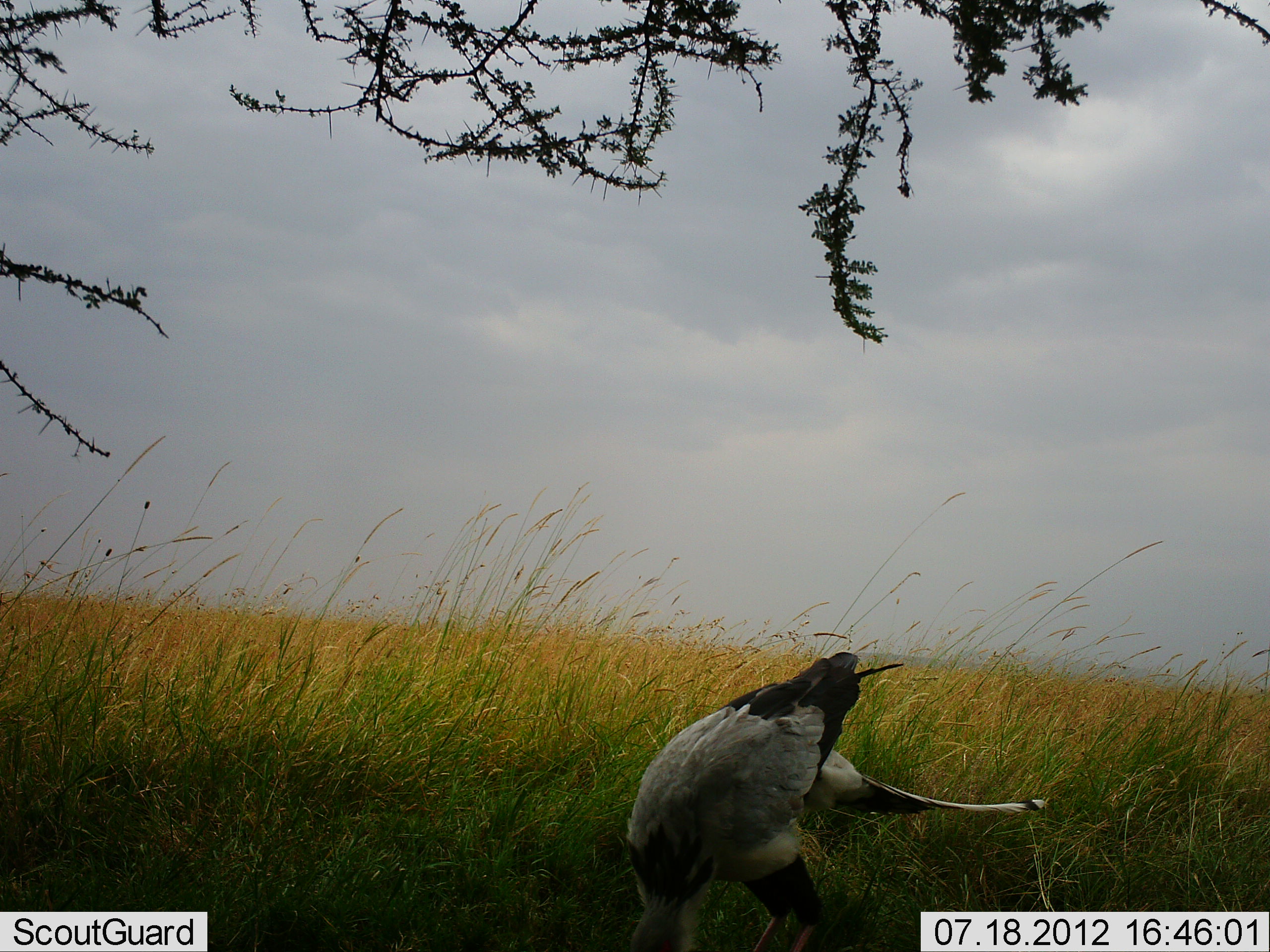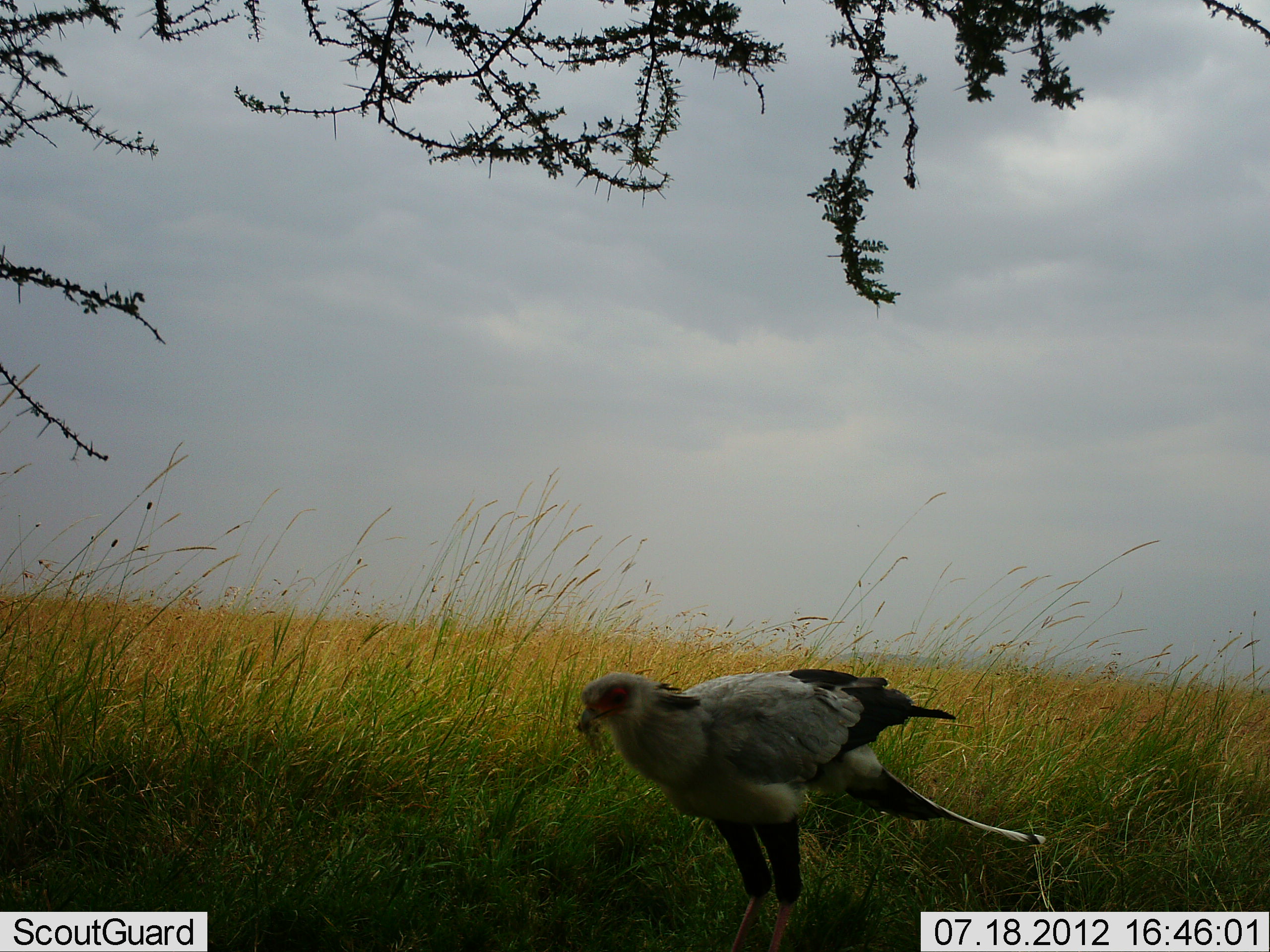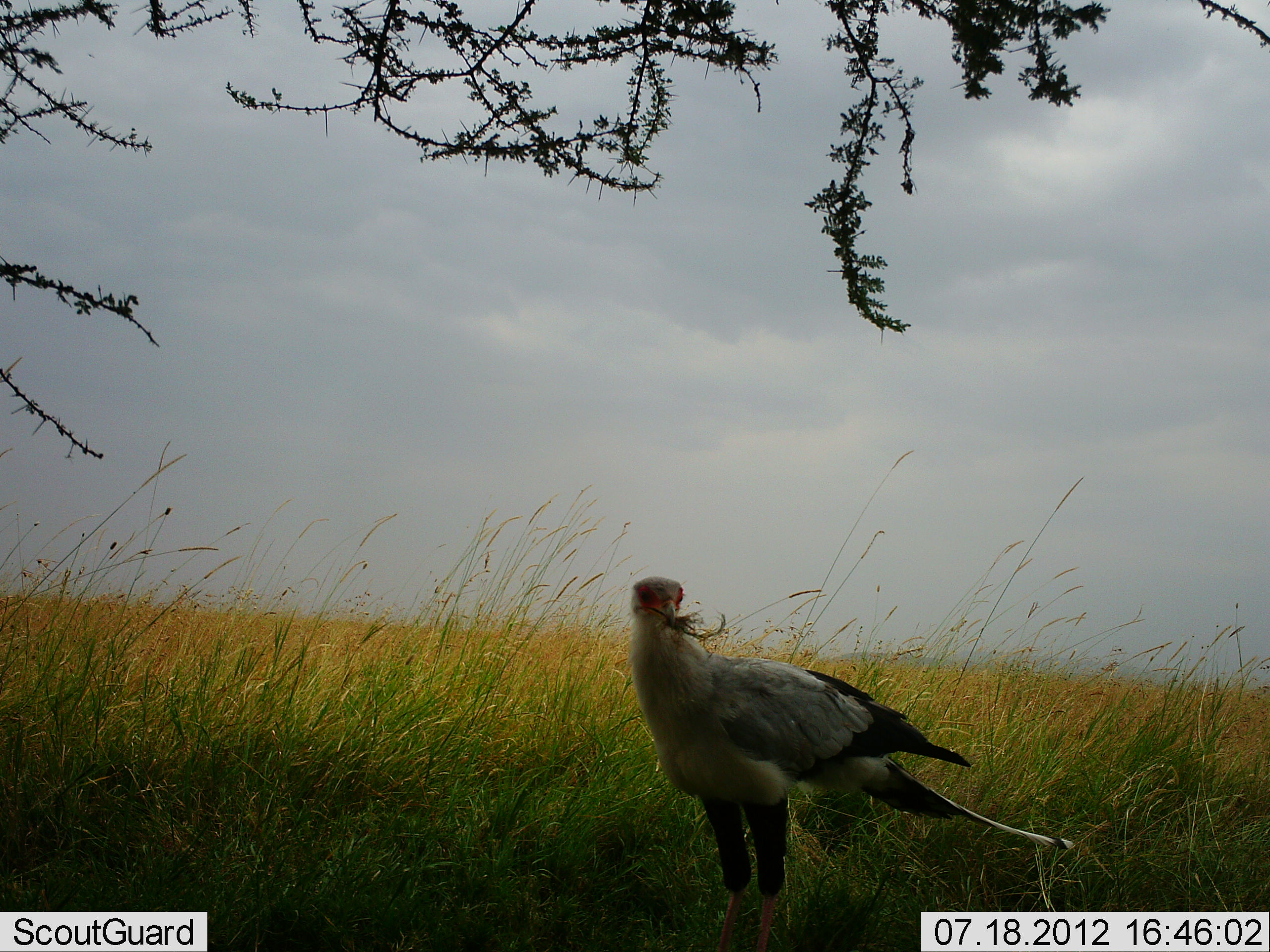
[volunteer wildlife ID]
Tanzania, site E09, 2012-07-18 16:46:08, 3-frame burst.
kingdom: Animalia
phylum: Chordata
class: Aves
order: Accipitriformes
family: Sagittariidae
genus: Sagittarius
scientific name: Sagittarius serpentarius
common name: secretary bird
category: secretarybird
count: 1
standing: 20%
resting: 0%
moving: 0%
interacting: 0%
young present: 0%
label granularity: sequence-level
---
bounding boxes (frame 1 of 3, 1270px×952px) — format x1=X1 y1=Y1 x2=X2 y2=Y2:
animal: x1=623 y1=652 x2=1052 y2=952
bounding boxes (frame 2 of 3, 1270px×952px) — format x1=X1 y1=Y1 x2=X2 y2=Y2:
animal: x1=573 y1=668 x2=1052 y2=952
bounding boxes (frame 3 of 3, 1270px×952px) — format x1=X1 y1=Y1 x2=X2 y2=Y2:
animal: x1=627 y1=575 x2=1075 y2=952